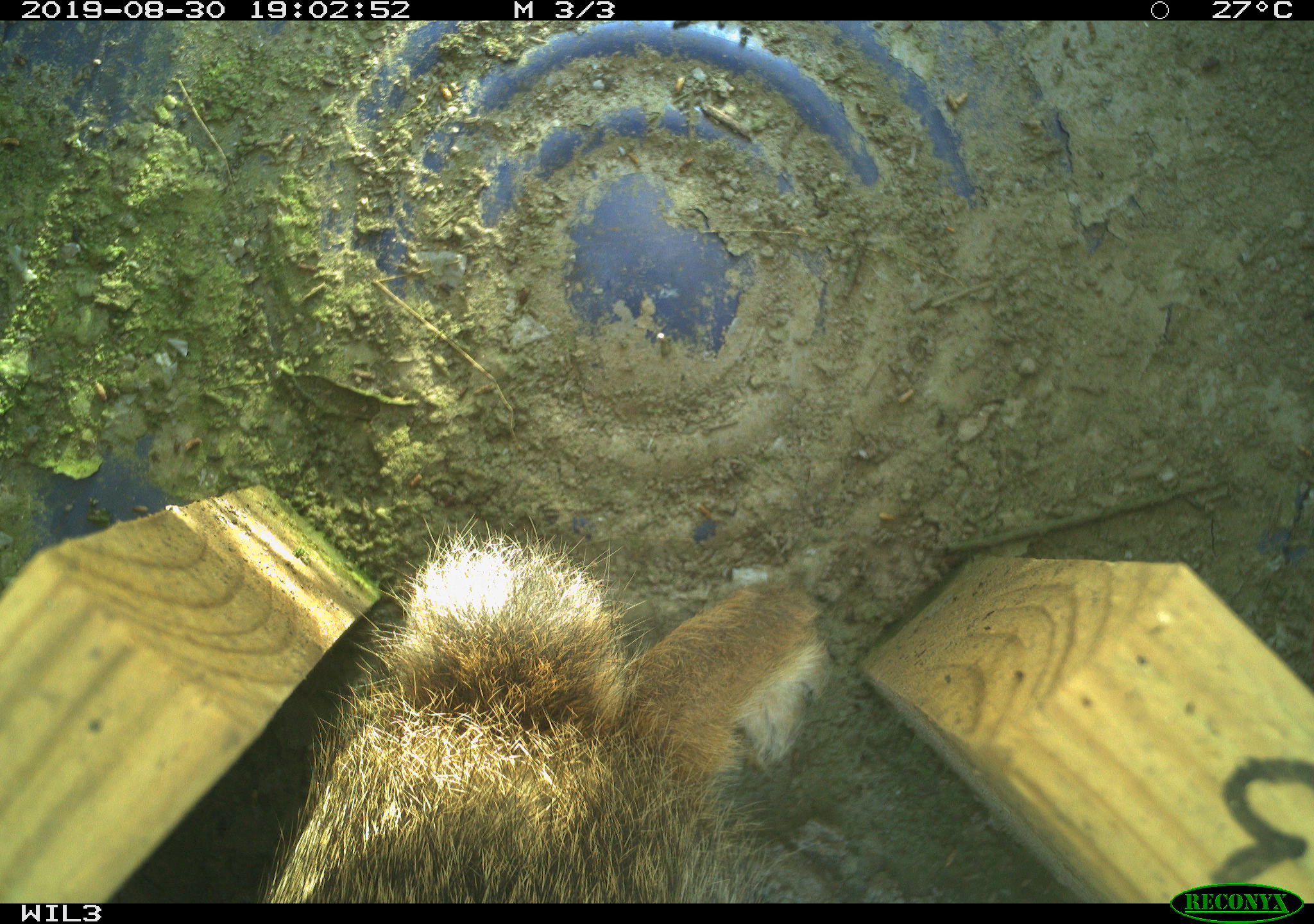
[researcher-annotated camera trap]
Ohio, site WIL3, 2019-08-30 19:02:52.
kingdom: Animalia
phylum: Chordata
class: Mammalia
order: Lagomorpha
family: Leporidae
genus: Sylvilagus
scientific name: Sylvilagus floridanus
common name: eastern cottontail